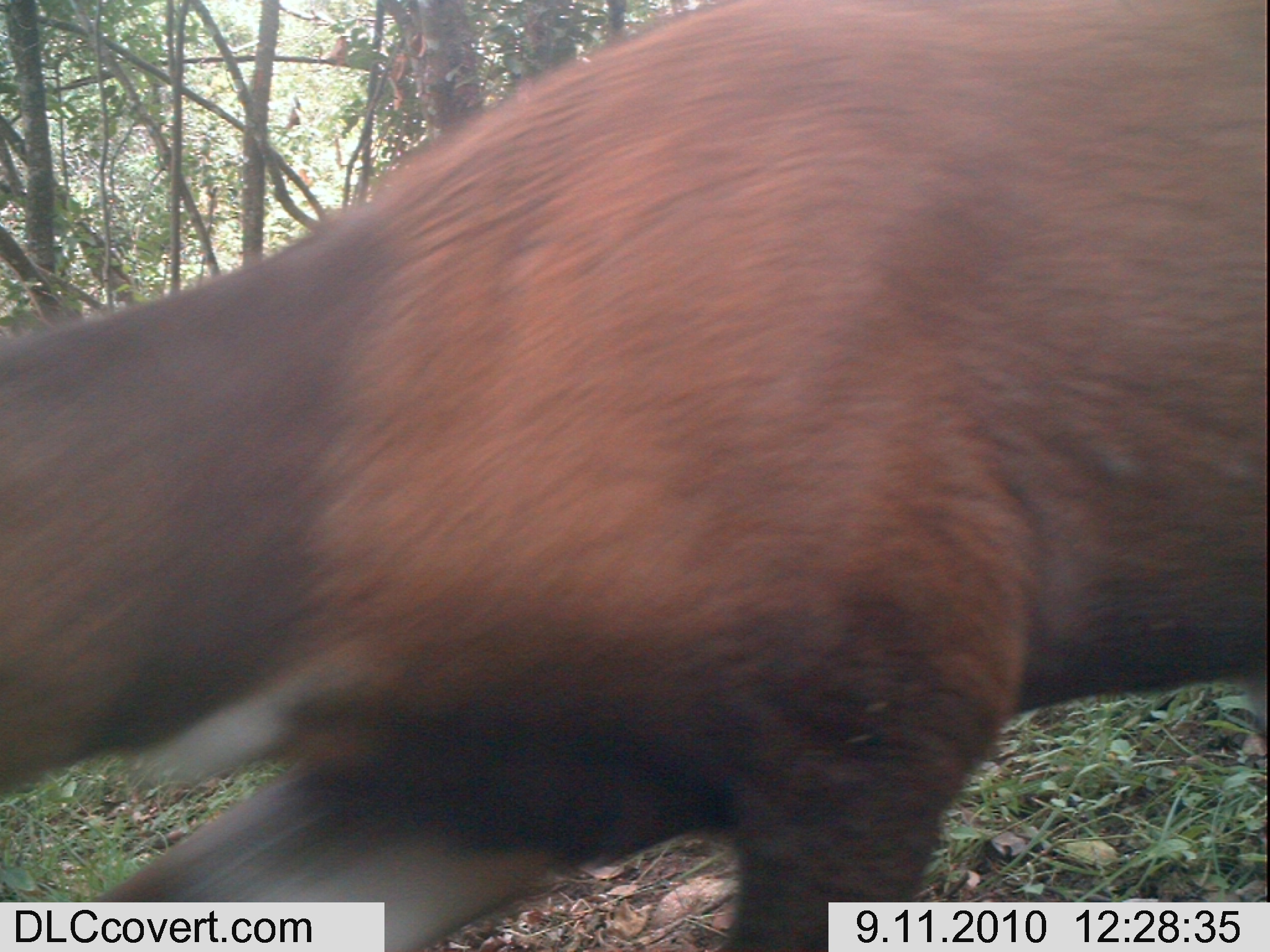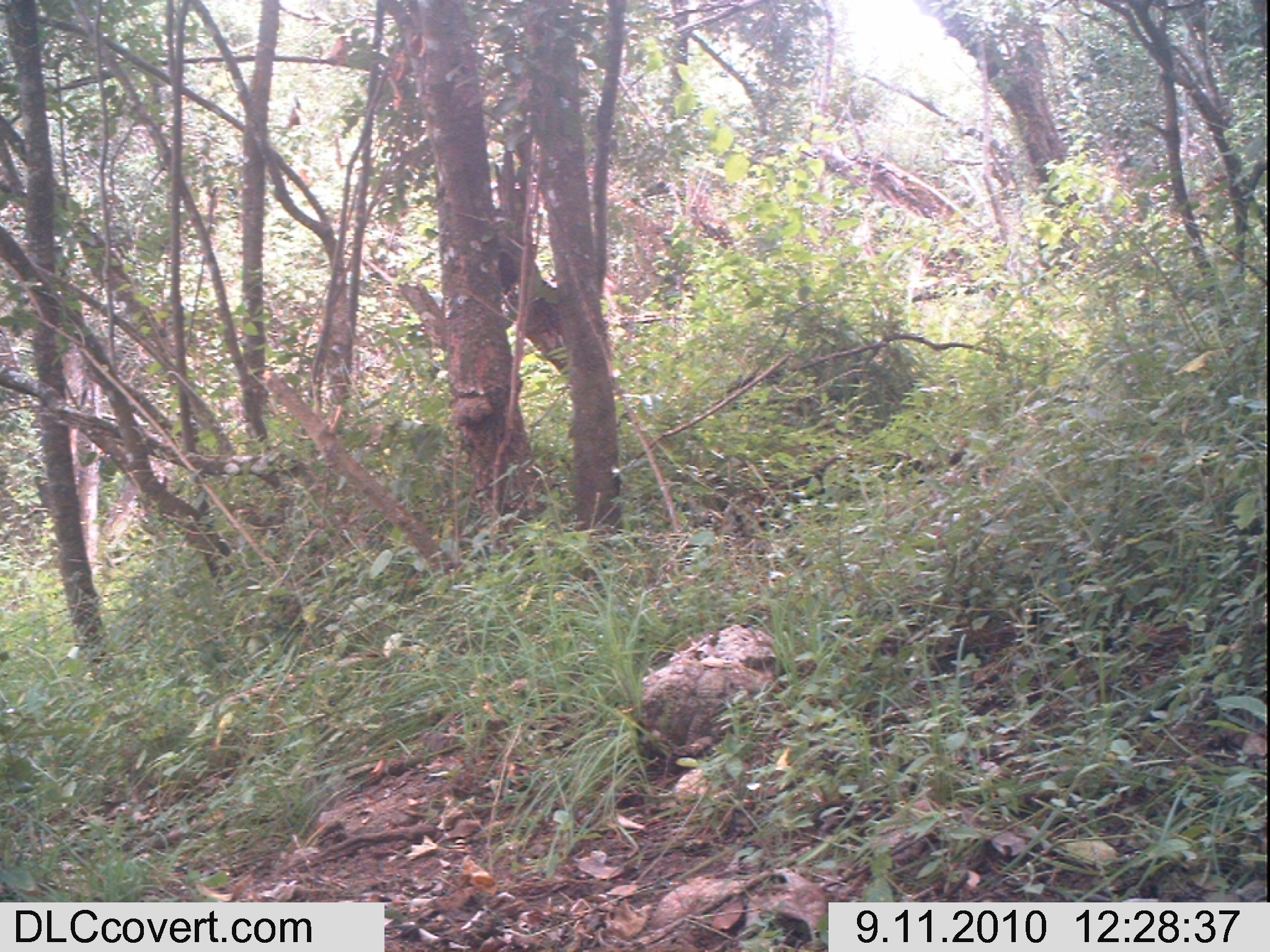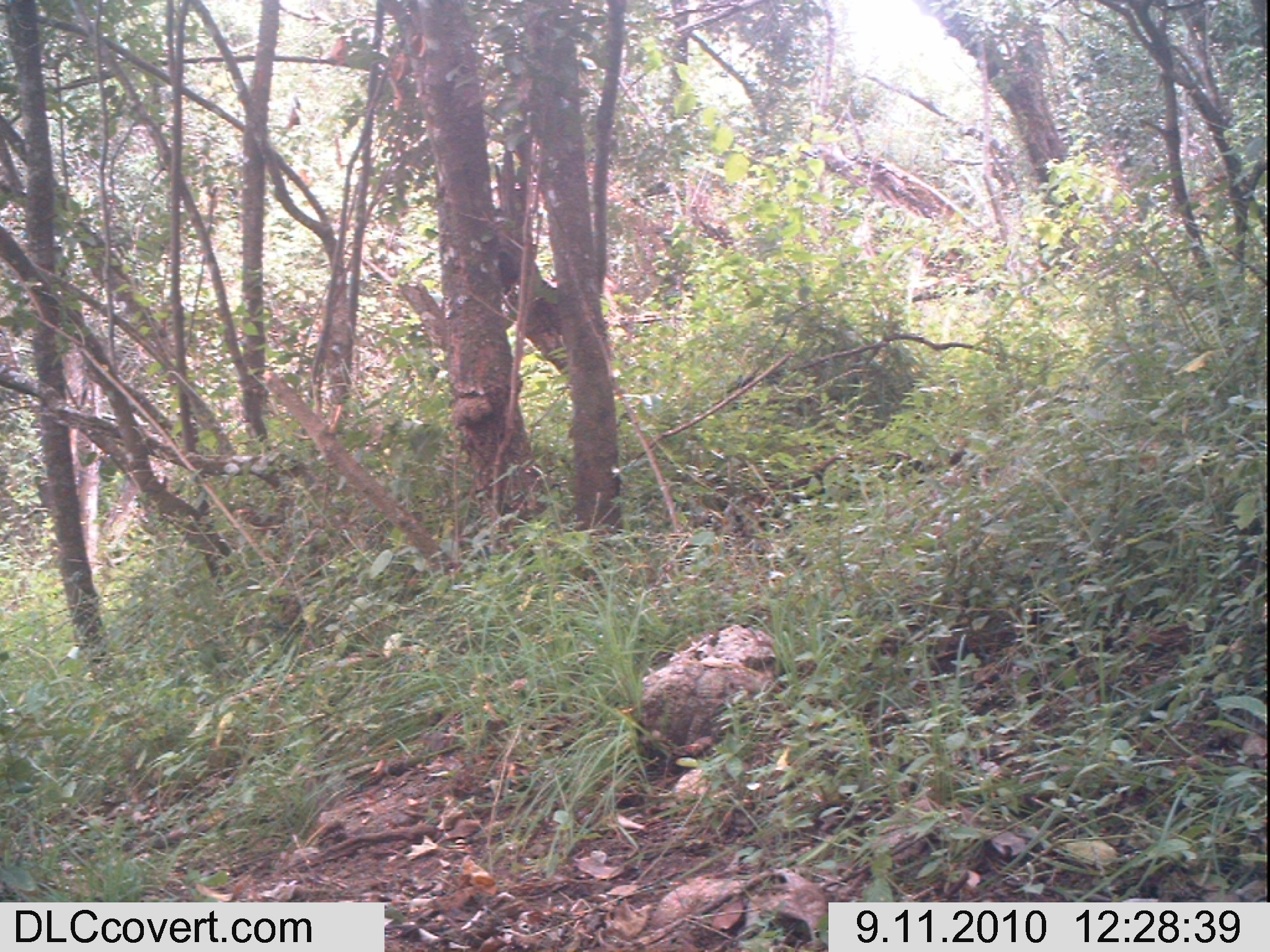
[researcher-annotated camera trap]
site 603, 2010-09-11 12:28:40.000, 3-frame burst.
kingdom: Animalia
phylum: Chordata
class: Mammalia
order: Artiodactyla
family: Bovidae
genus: Tragelaphus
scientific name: Tragelaphus scriptus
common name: bushbuck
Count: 1.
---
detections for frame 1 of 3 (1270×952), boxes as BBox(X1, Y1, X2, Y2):
tragelaphus scriptus: BBox(0, 0, 1263, 941)